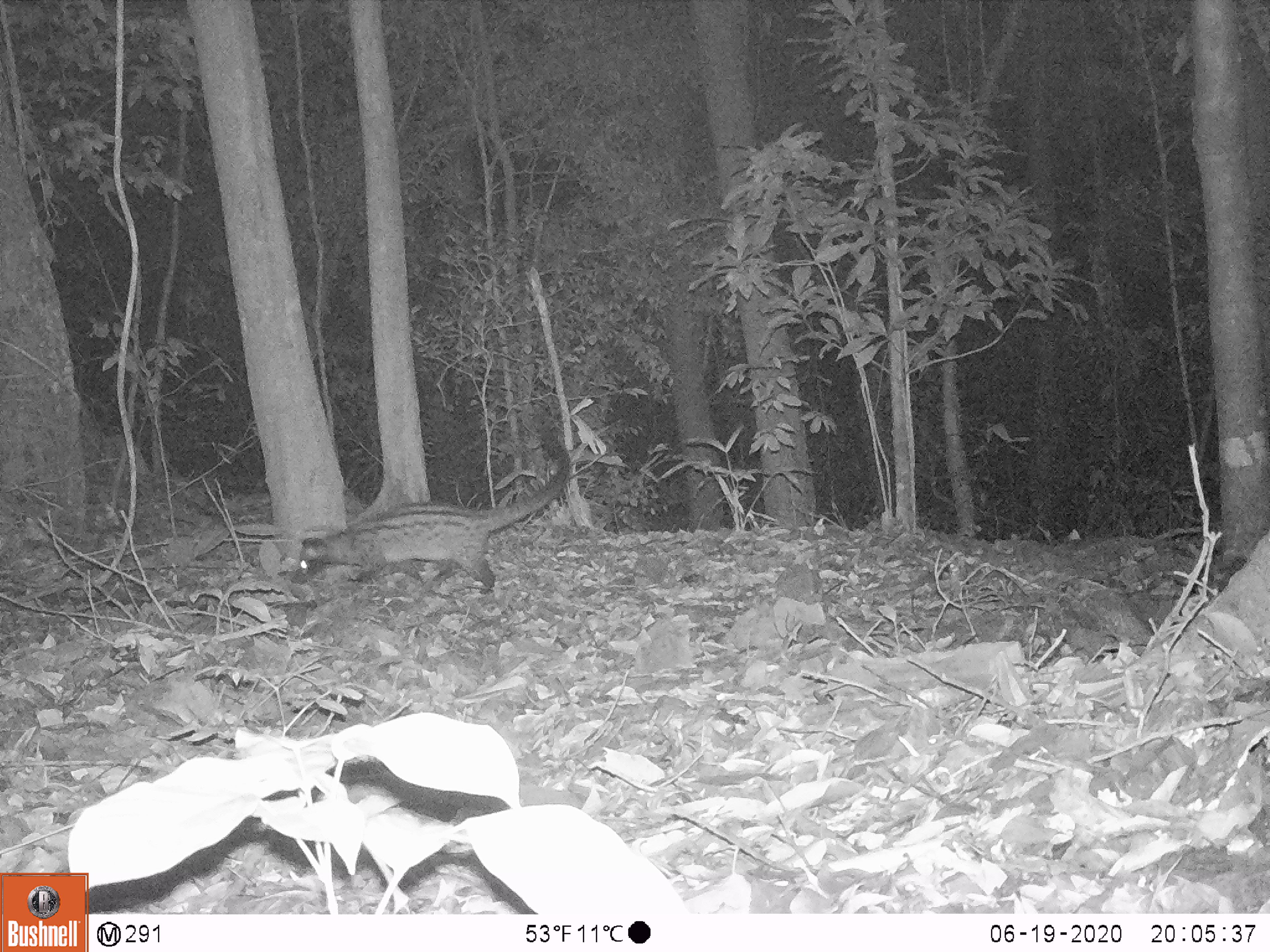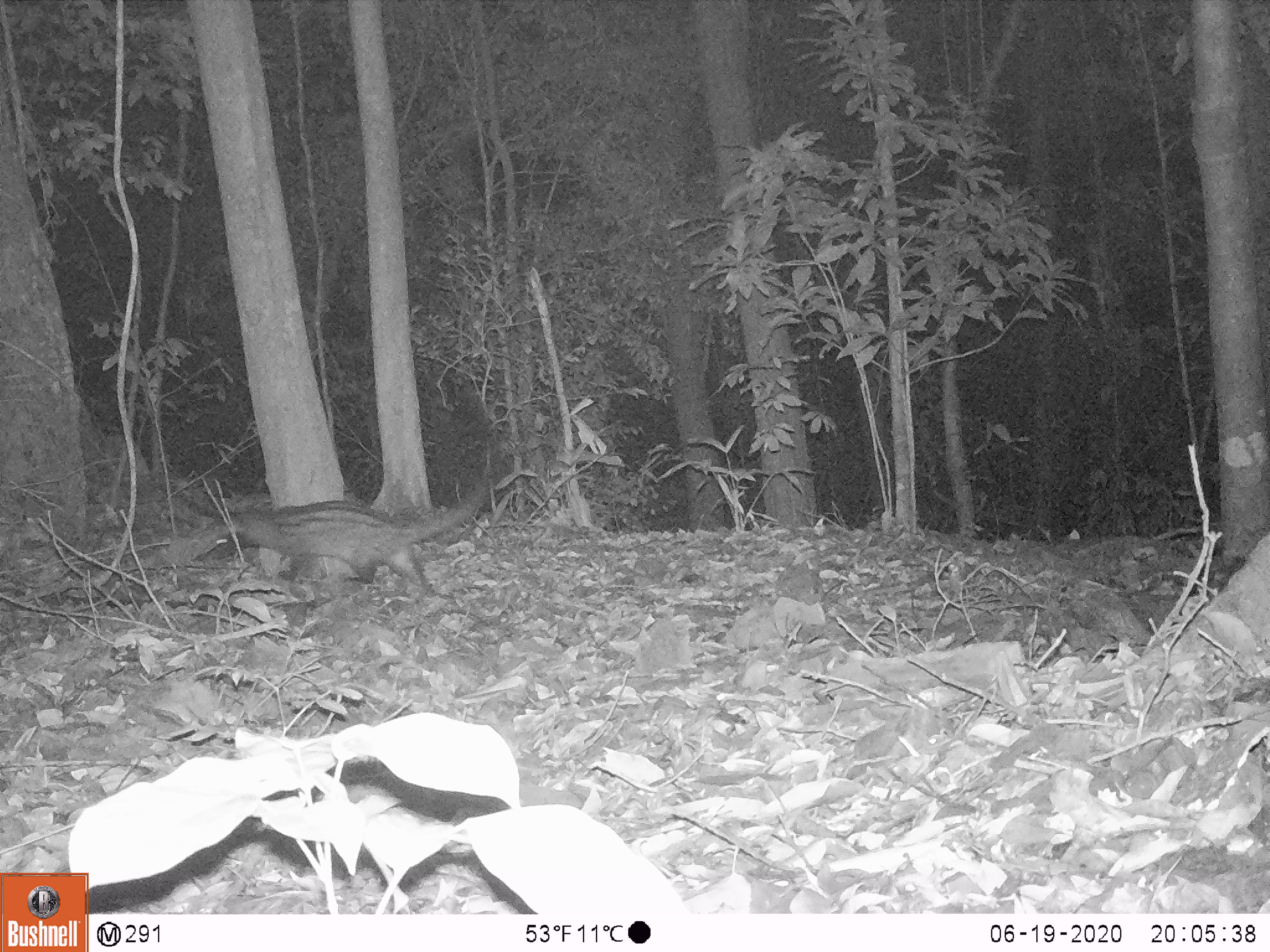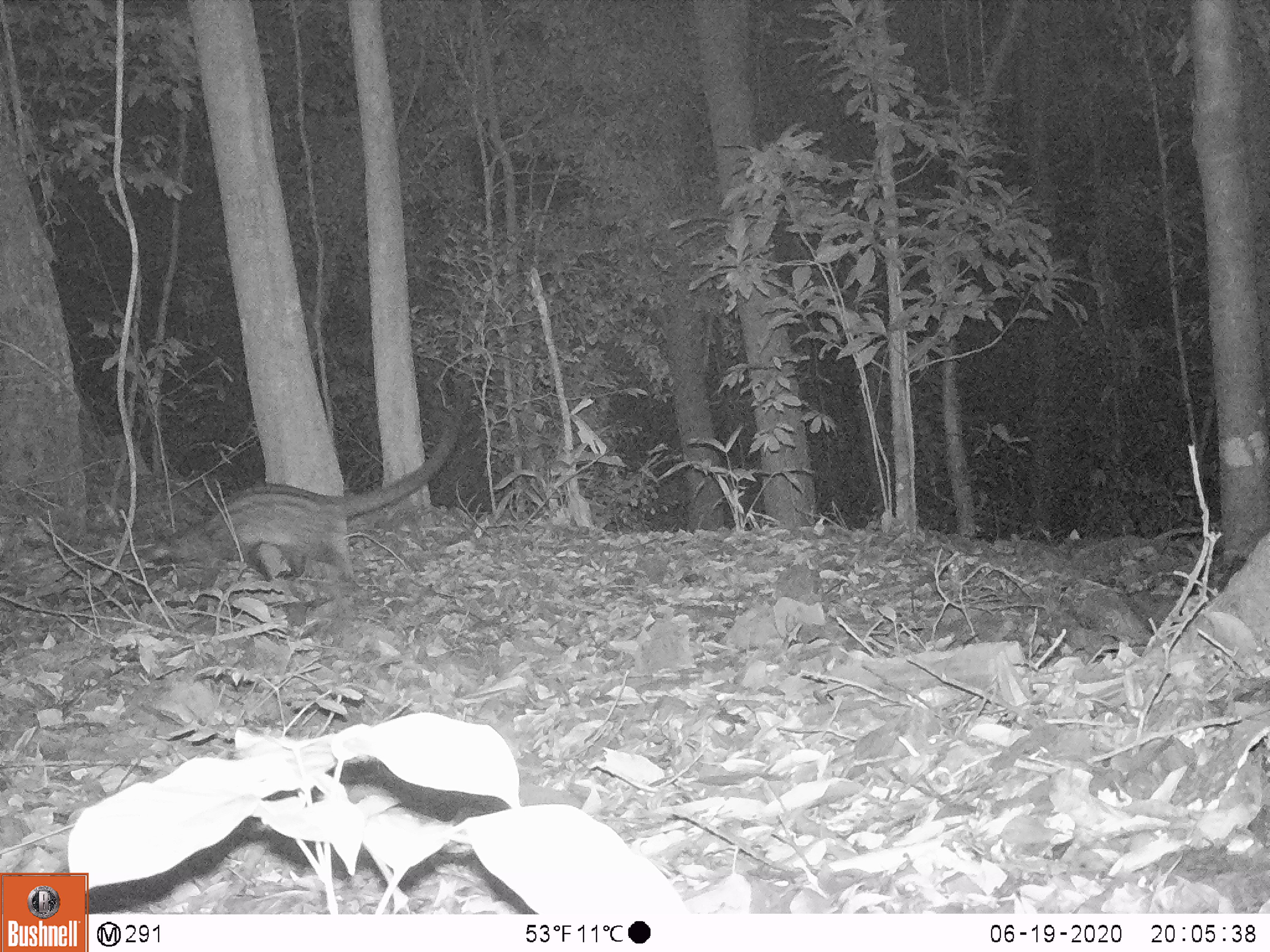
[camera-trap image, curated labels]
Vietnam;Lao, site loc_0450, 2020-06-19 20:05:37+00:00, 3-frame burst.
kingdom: Animalia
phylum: Chordata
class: Mammalia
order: Carnivora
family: Viverridae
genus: Paradoxurus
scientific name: Paradoxurus hermaphroditus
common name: common palm civet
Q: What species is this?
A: Common palm civet (Paradoxurus hermaphroditus).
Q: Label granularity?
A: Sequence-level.